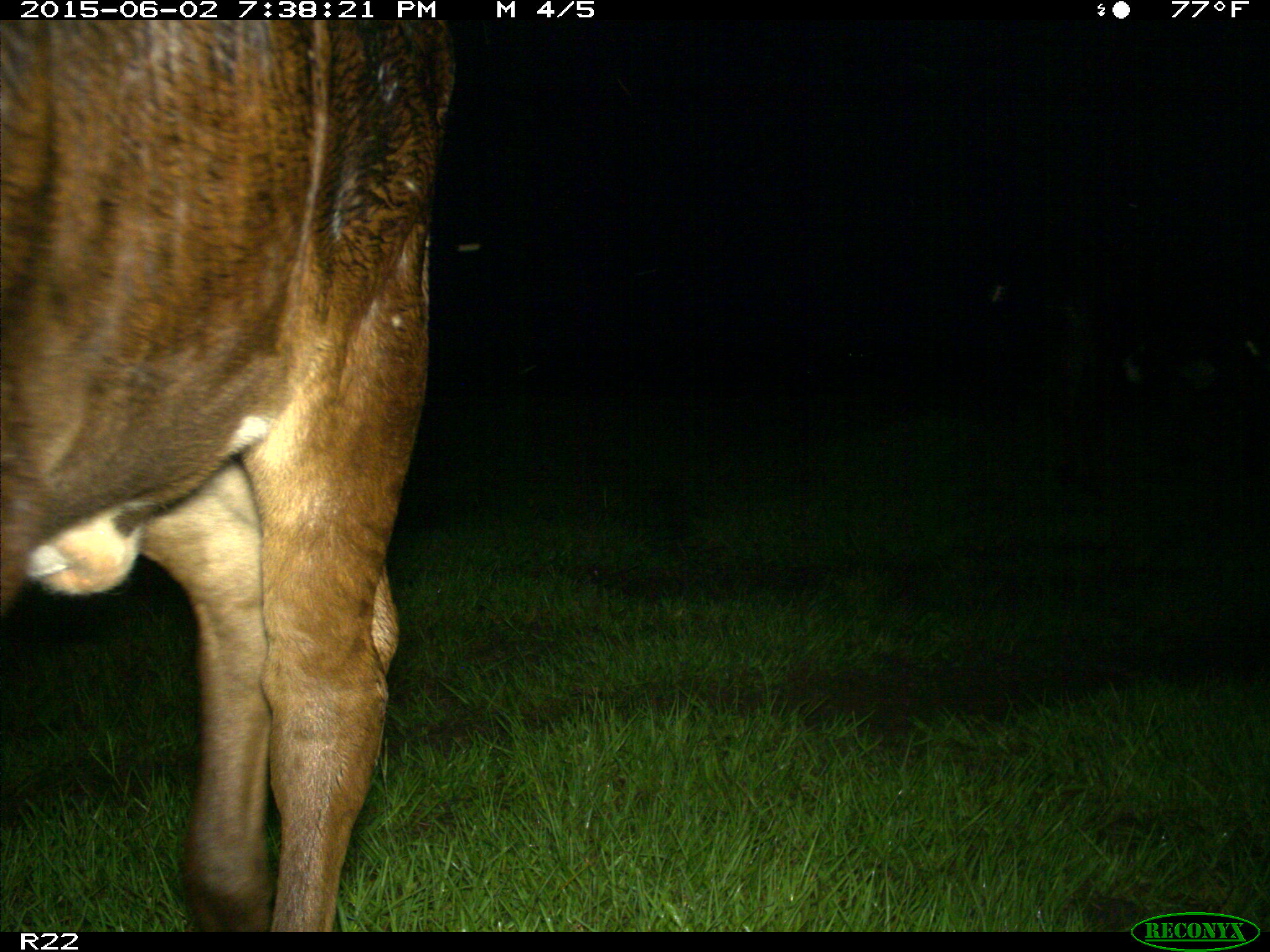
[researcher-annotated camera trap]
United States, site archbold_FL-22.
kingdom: Animalia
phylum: Chordata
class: Mammalia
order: Artiodactyla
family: Bovidae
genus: Bos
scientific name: Bos taurus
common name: domestic cow